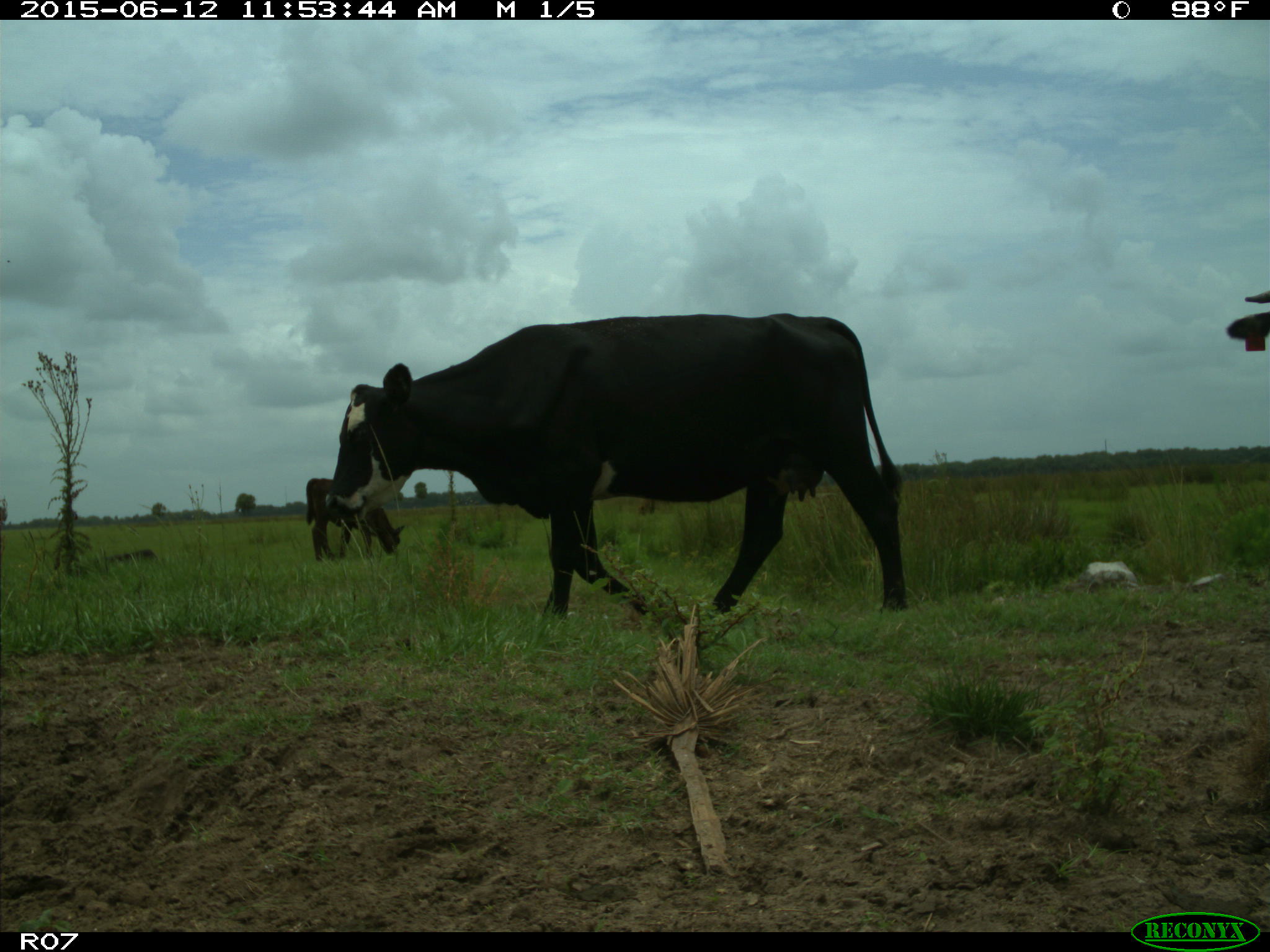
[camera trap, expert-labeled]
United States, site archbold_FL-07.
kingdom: Animalia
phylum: Chordata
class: Mammalia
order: Artiodactyla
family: Bovidae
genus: Bos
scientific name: Bos taurus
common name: domestic cow